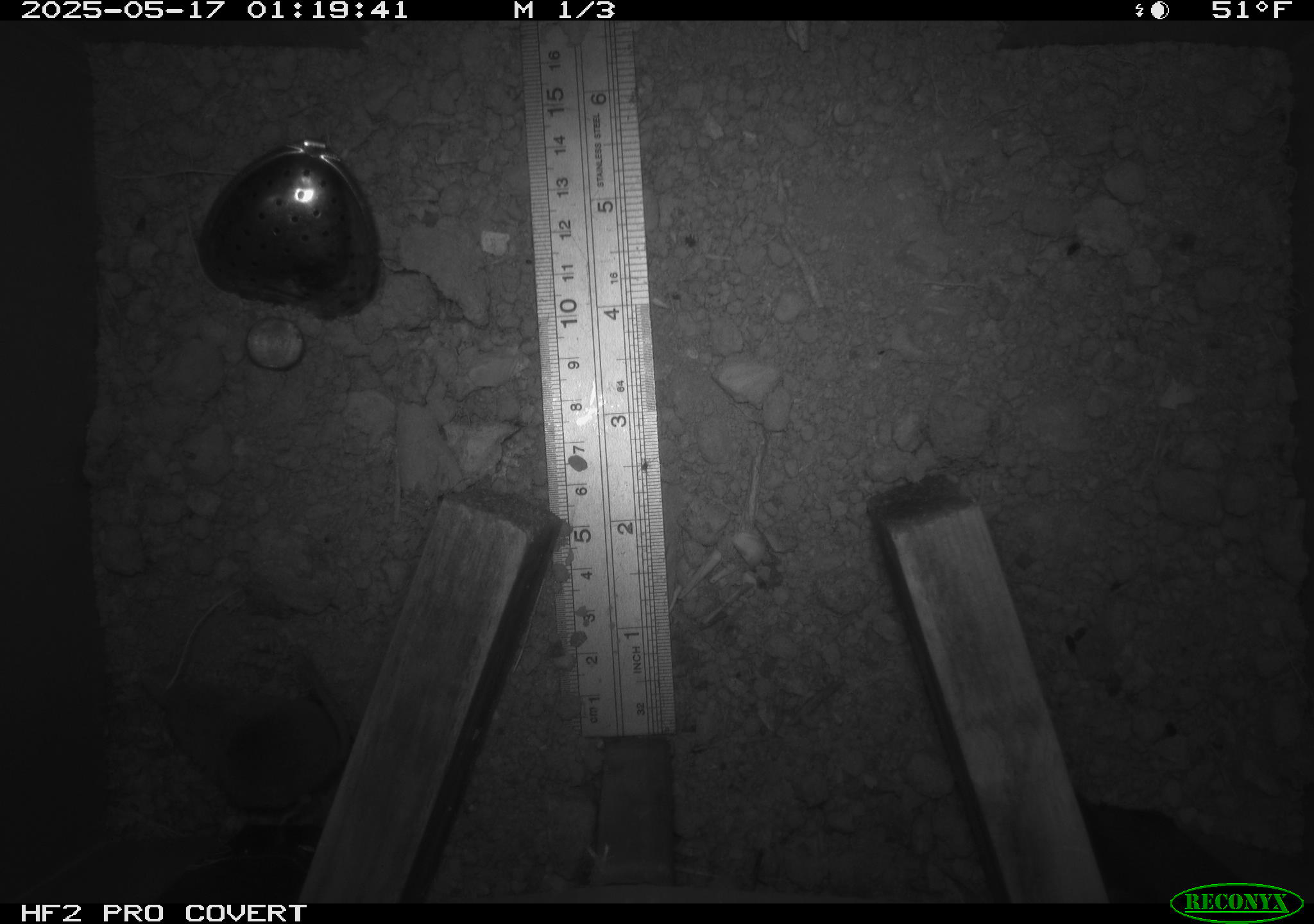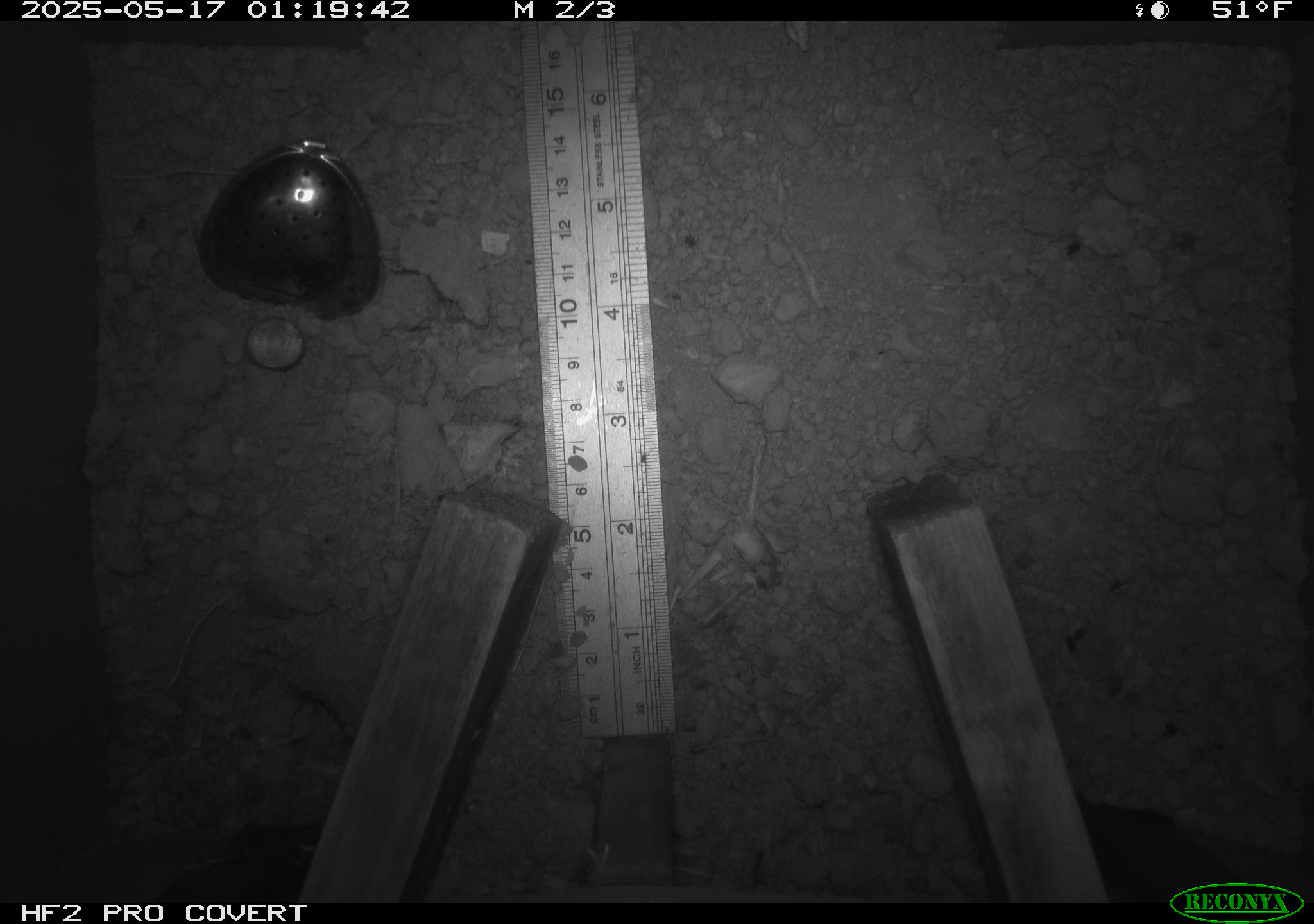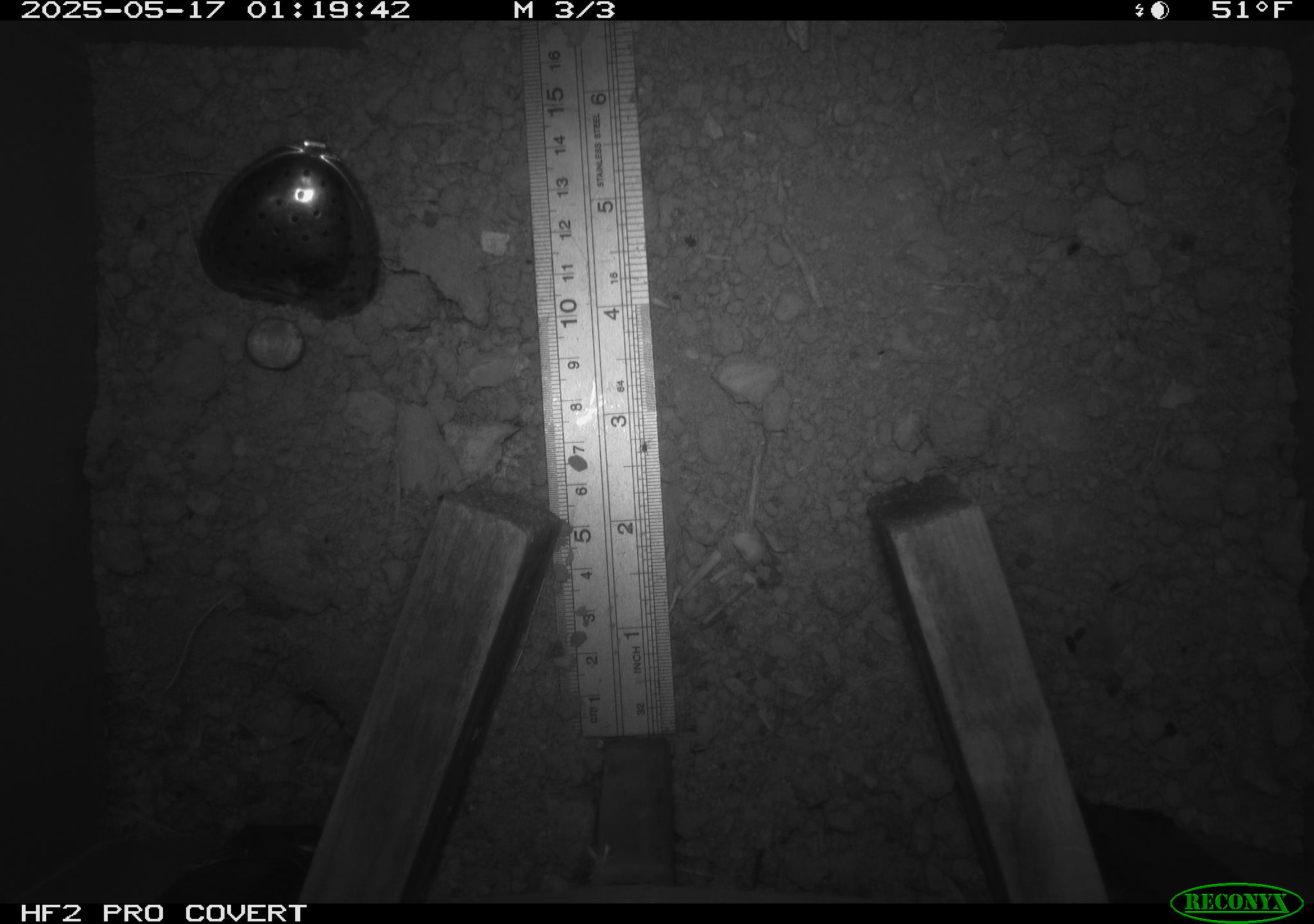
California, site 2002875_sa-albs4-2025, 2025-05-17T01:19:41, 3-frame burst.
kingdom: Animalia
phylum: Chordata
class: Mammalia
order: Eulipotyphla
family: Soricidae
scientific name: Soricidae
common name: shrews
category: soricidae family